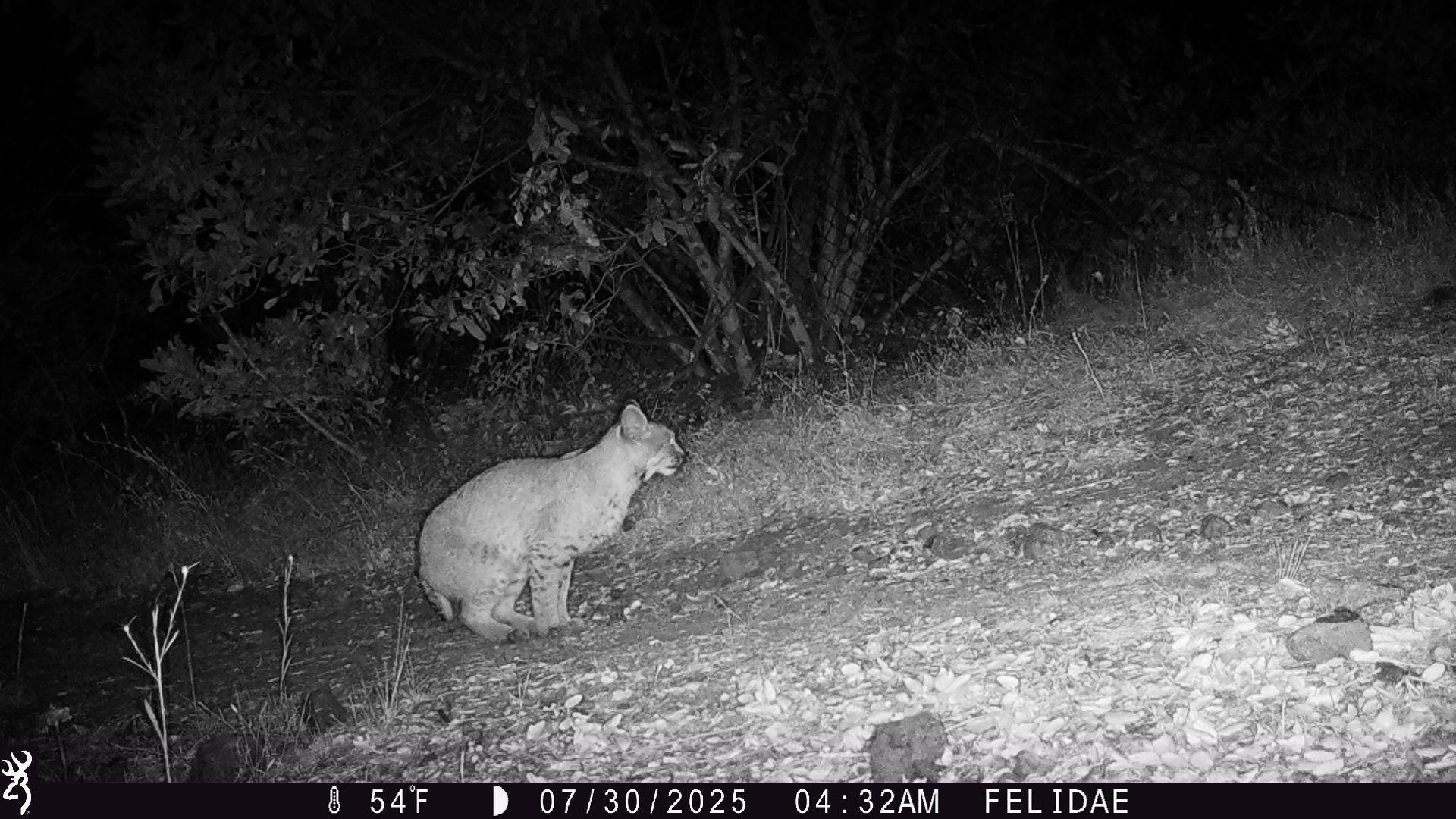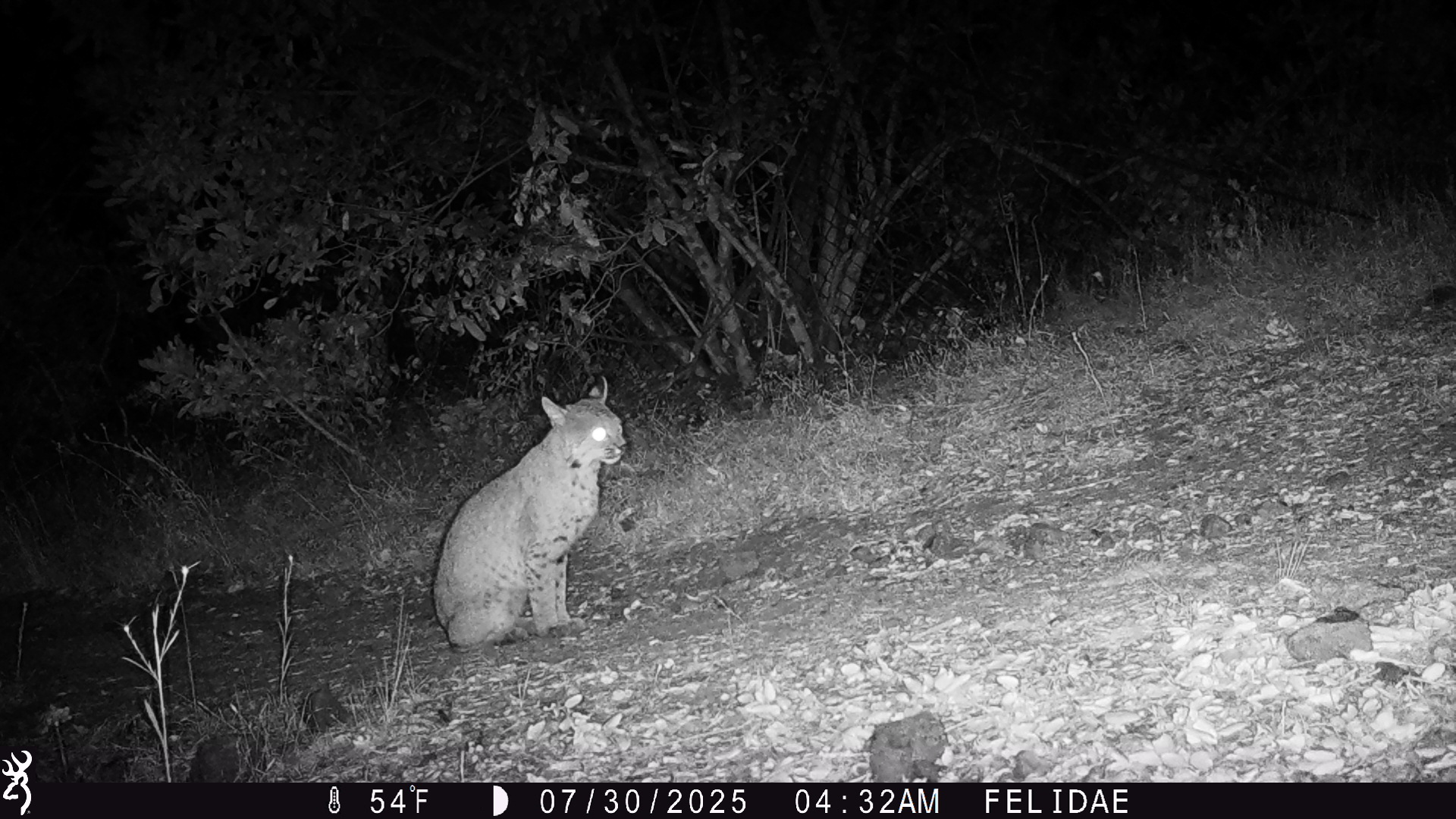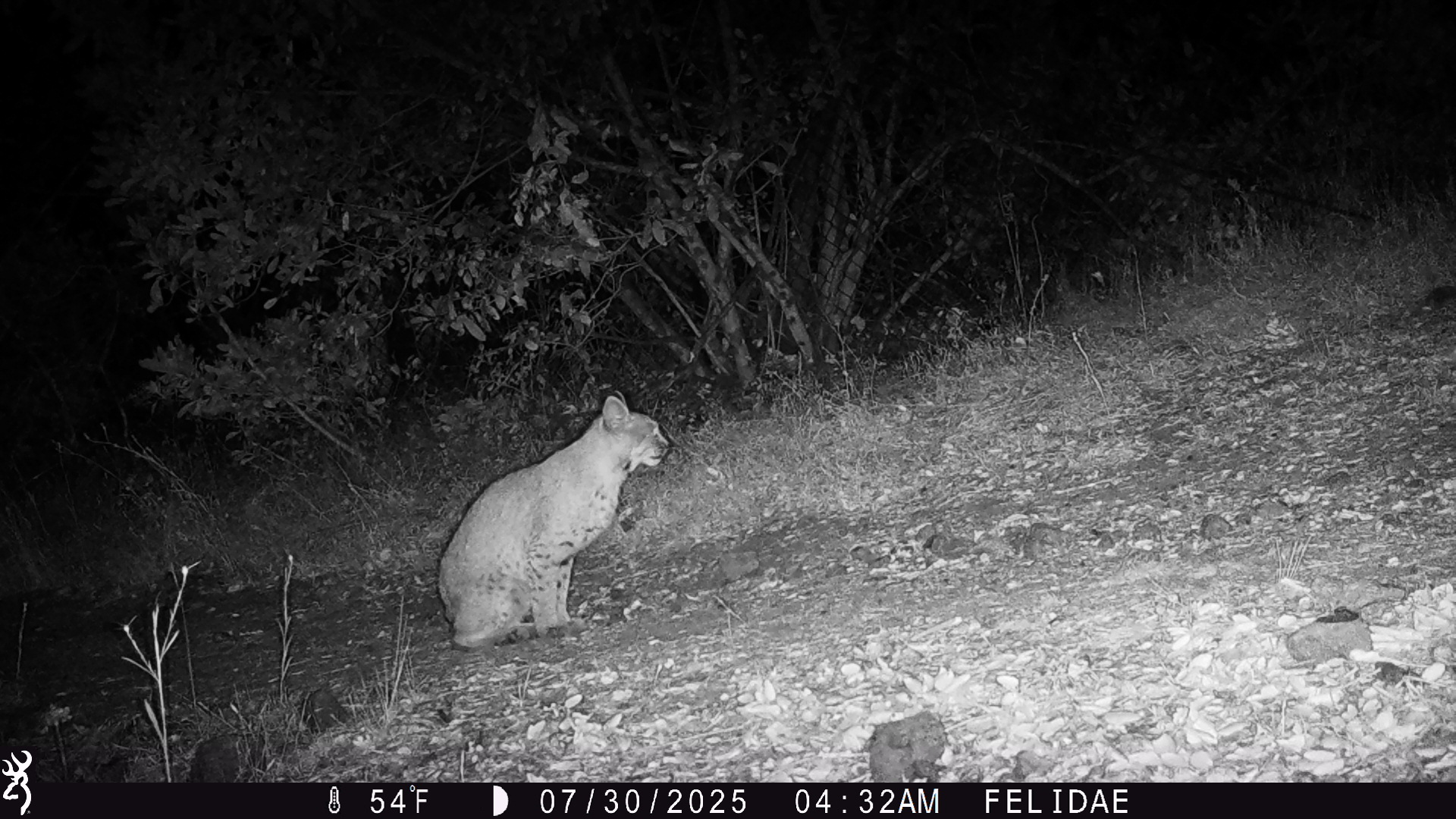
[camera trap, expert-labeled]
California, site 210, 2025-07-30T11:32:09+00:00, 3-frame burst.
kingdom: Animalia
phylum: Chordata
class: Mammalia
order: Carnivora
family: Felidae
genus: Lynx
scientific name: Lynx rufus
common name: bobcat